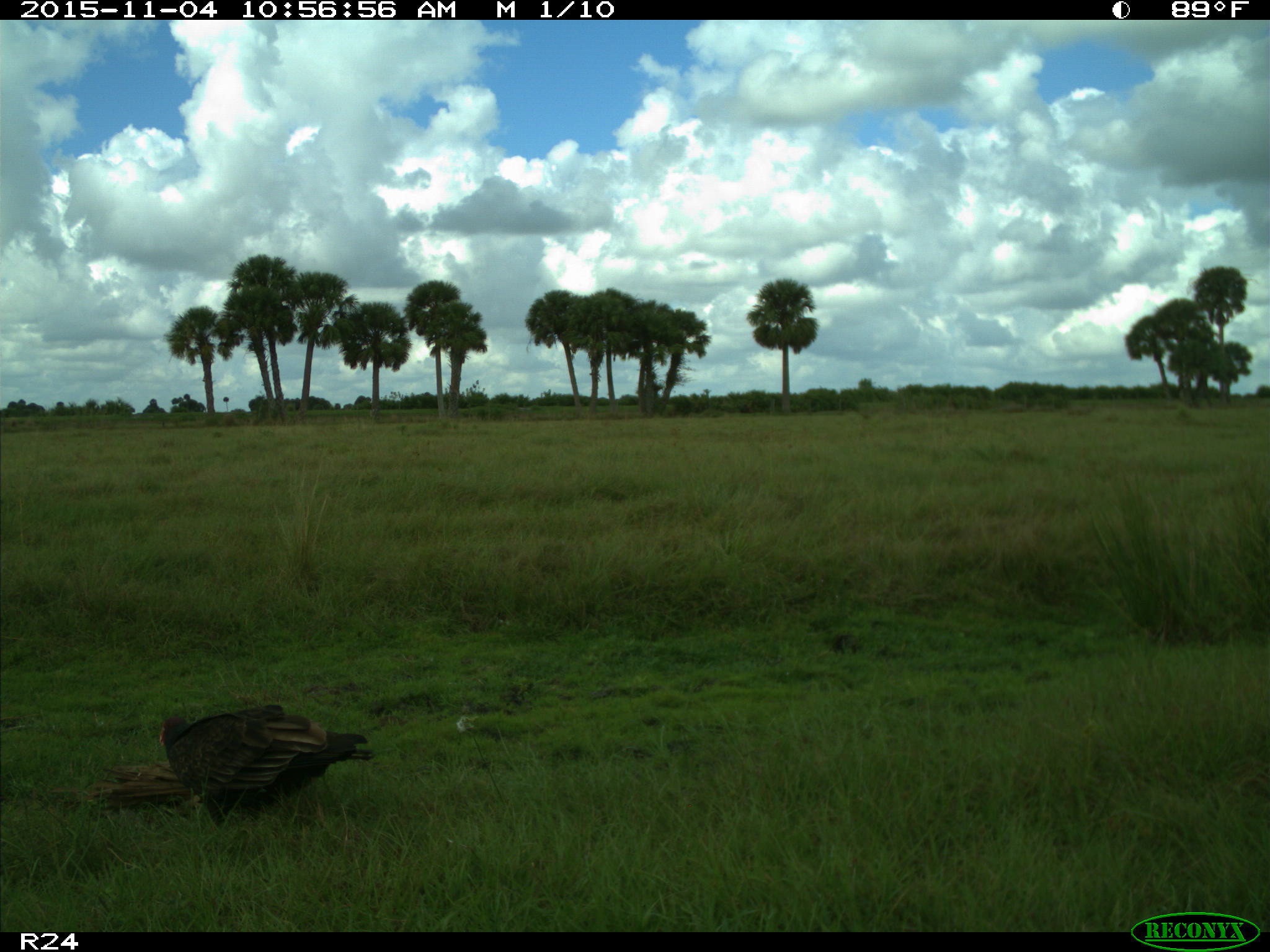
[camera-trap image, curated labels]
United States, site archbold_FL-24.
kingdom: Animalia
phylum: Chordata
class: Aves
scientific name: Aves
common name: birds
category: unidentified bird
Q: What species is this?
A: Unidentified bird (birds) (Aves).